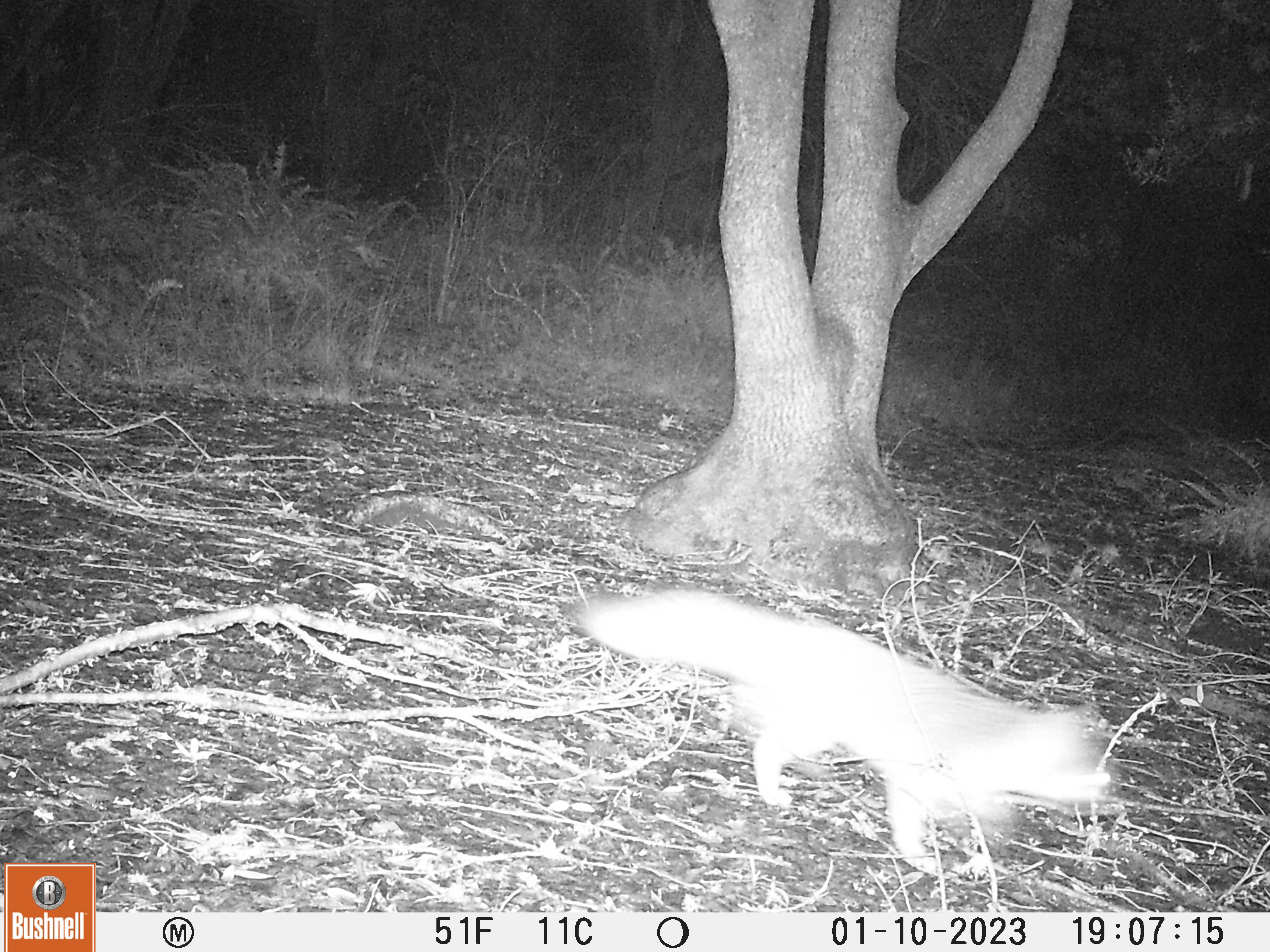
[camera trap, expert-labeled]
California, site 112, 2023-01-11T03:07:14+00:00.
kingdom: Animalia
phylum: Chordata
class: Mammalia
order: Carnivora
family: Canidae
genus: Urocyon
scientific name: Urocyon cinereoargenteus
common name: gray fox